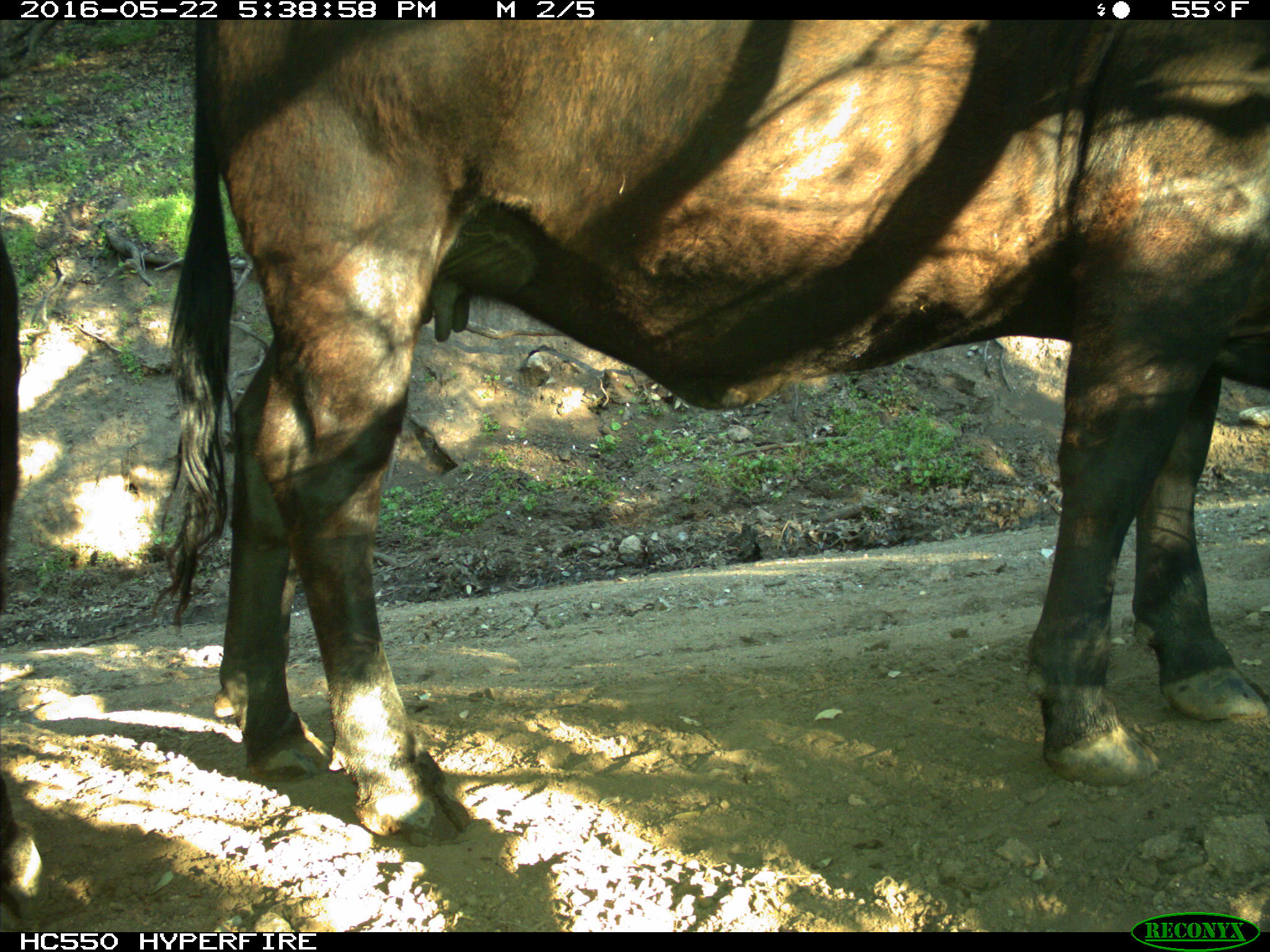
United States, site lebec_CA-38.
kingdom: Animalia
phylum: Chordata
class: Mammalia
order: Artiodactyla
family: Bovidae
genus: Bos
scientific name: Bos taurus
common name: domestic cow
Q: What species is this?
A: Bos taurus (domestic cow).